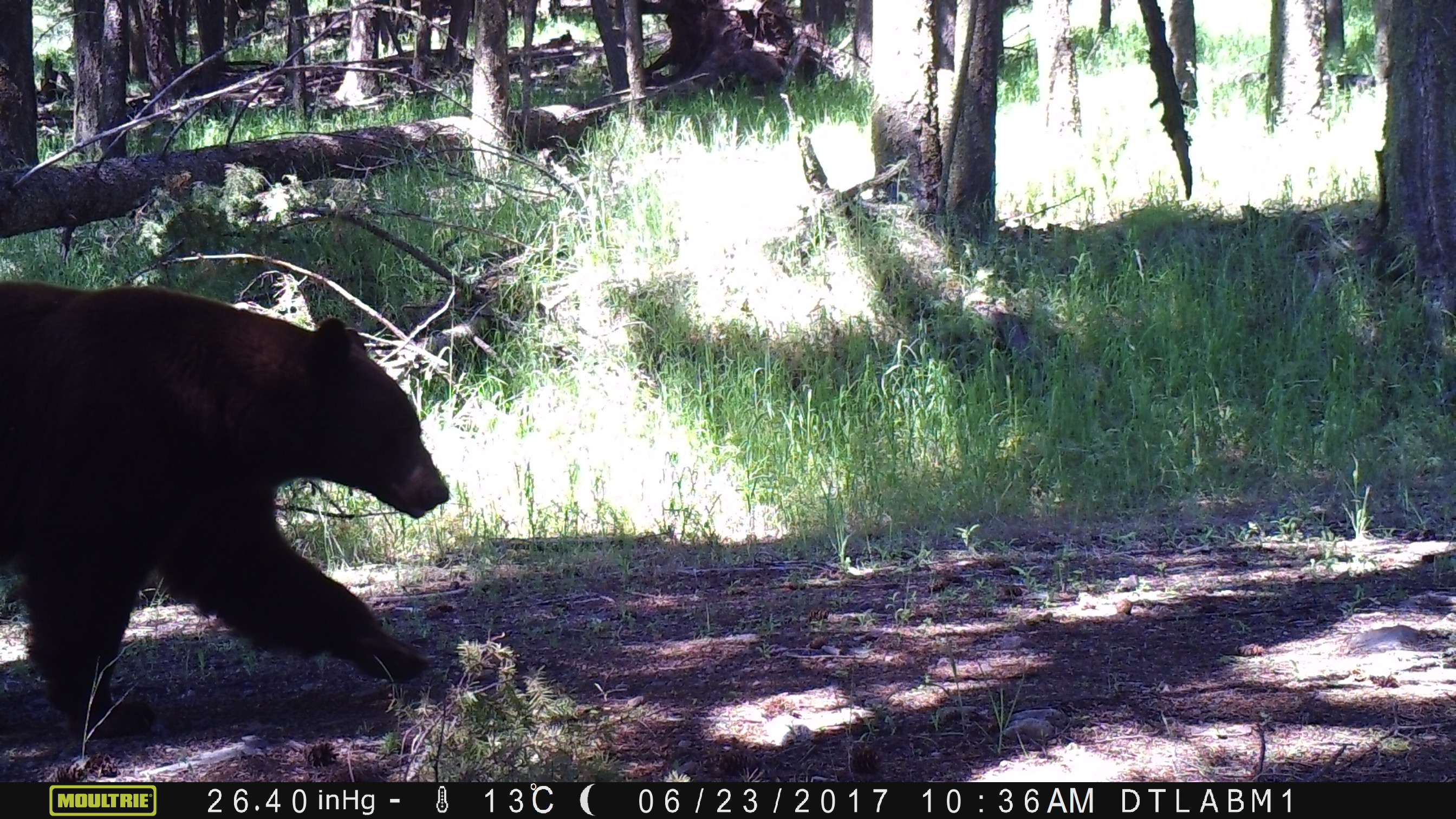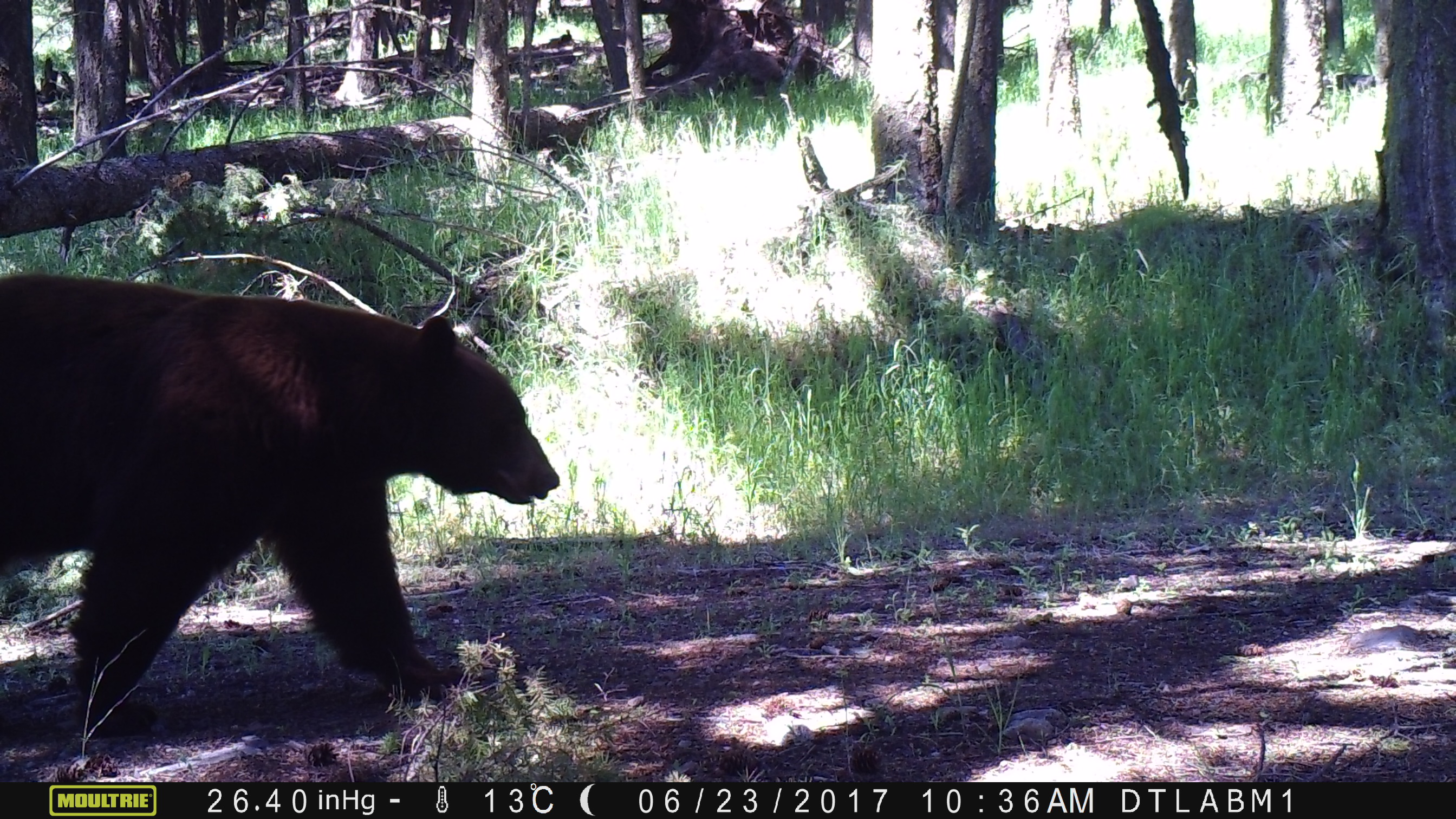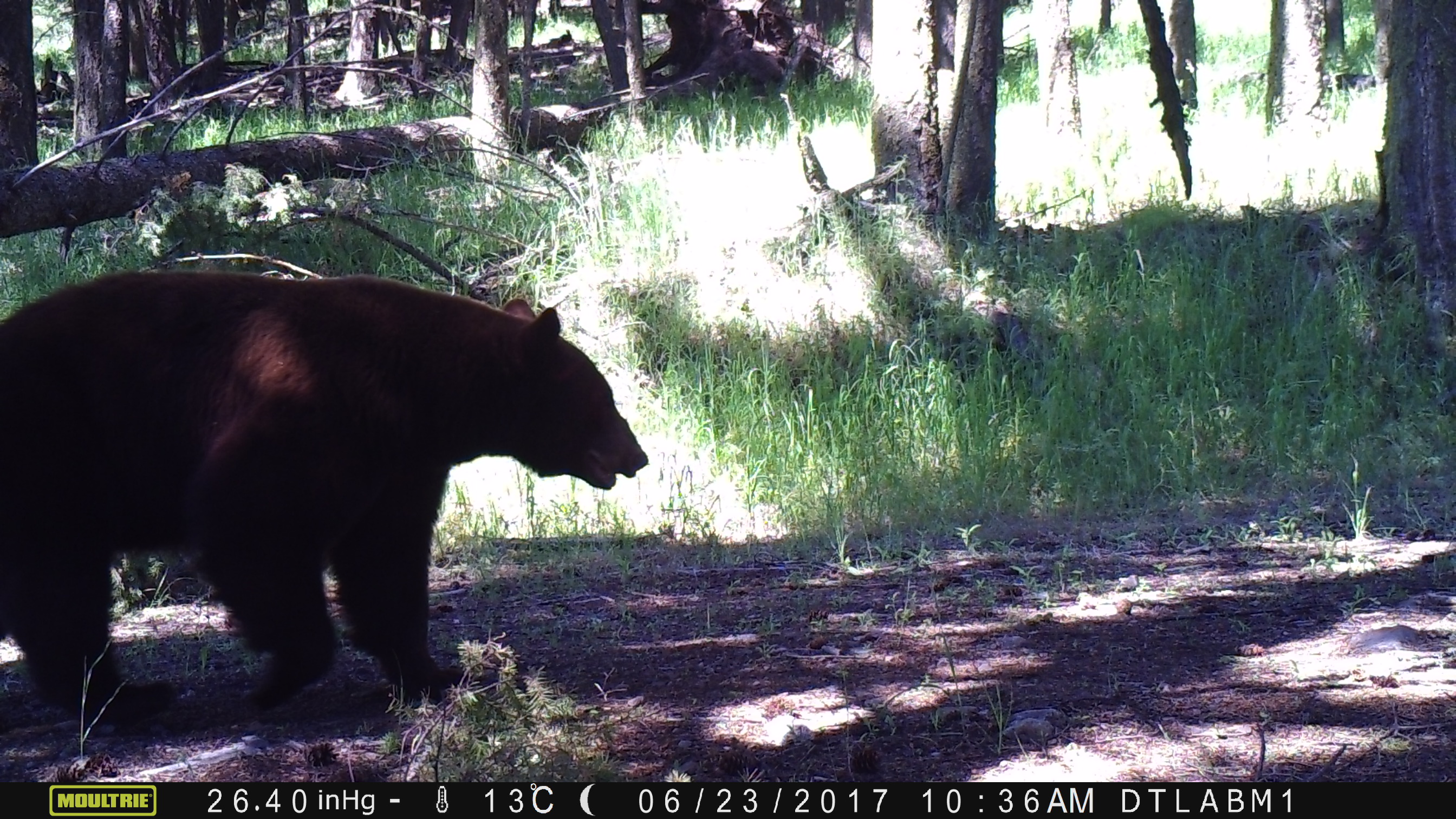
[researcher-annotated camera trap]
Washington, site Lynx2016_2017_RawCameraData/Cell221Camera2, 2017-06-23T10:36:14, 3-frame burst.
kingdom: Animalia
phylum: Chordata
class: Mammalia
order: Carnivora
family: Ursidae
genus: Ursus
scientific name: Ursus americanus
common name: american black bear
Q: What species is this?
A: Ursus americanus (american black bear).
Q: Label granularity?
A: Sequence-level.